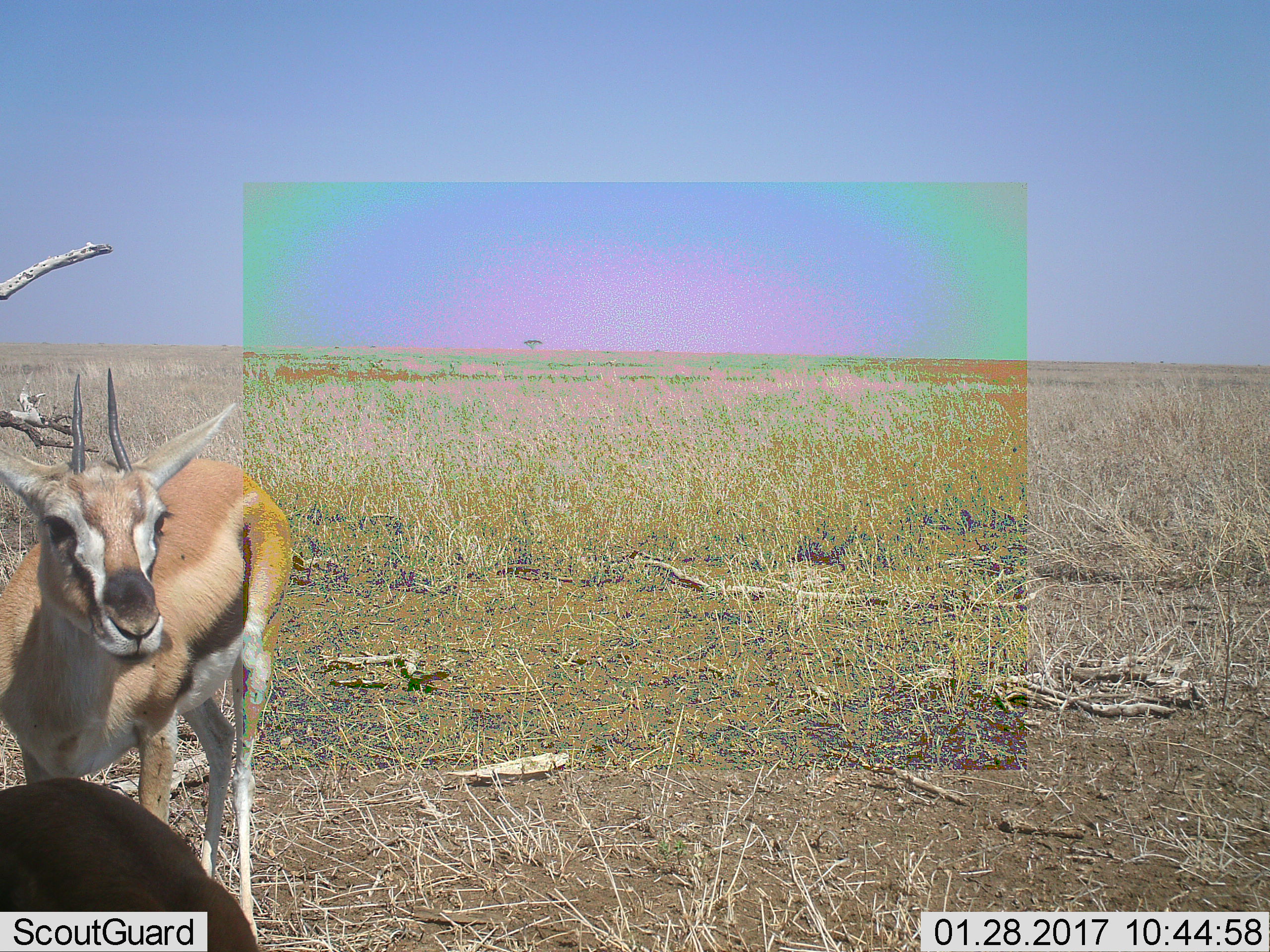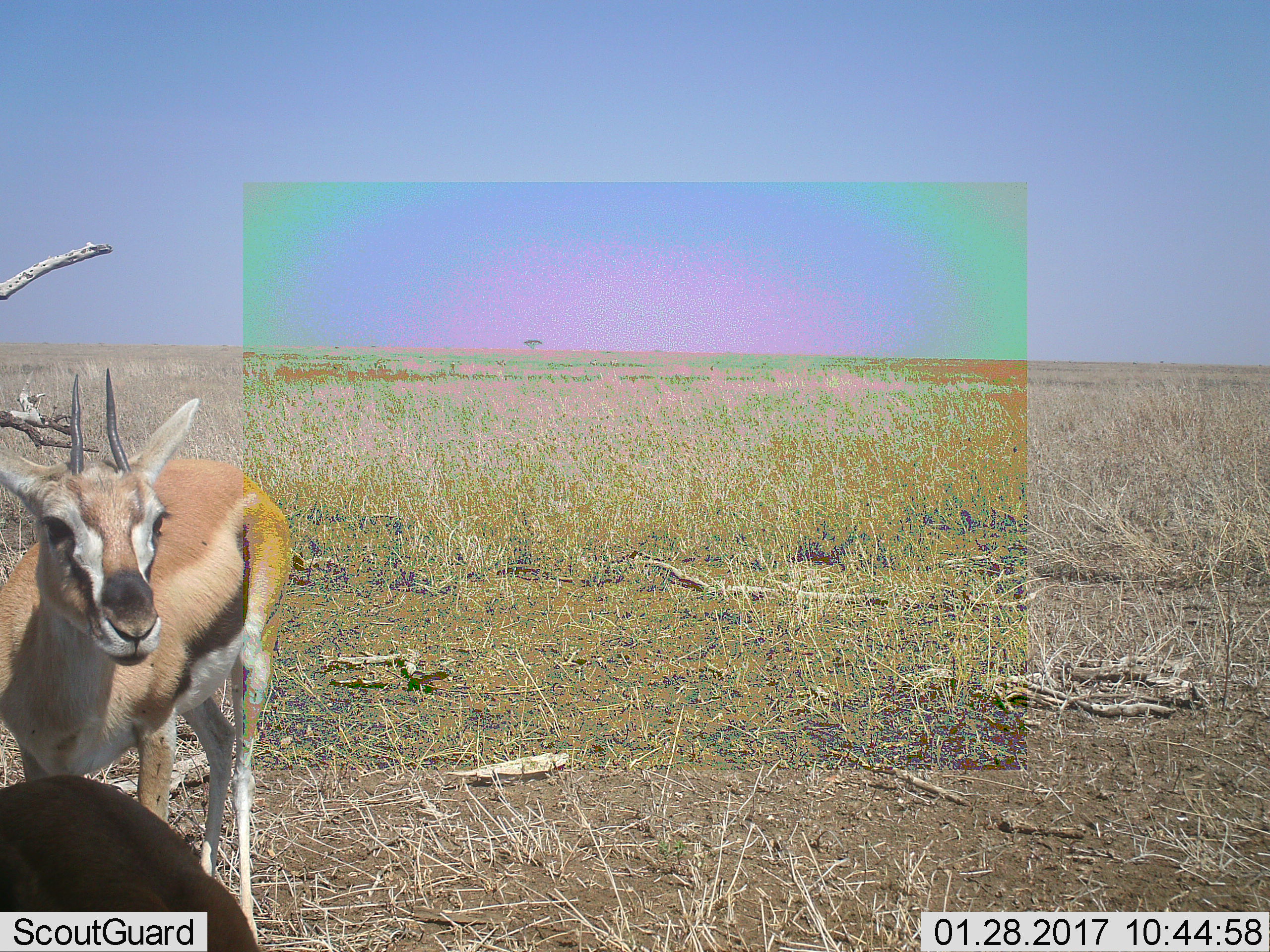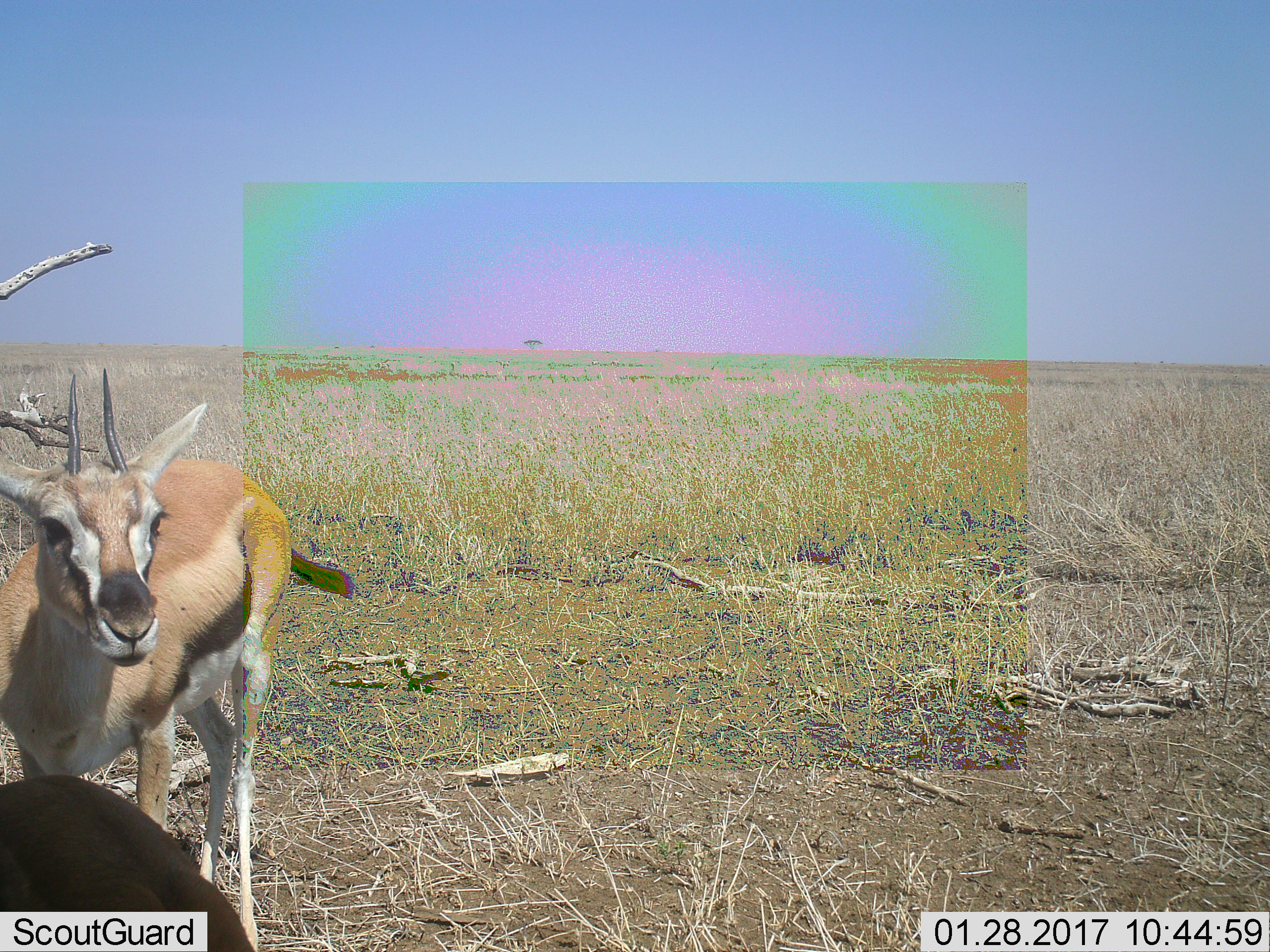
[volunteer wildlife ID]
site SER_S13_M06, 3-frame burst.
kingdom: Animalia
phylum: Chordata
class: Mammalia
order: Artiodactyla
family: Bovidae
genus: Eudorcas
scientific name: Eudorcas thomsonii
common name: thomson's gazelle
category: gazellethomsons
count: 2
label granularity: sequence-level